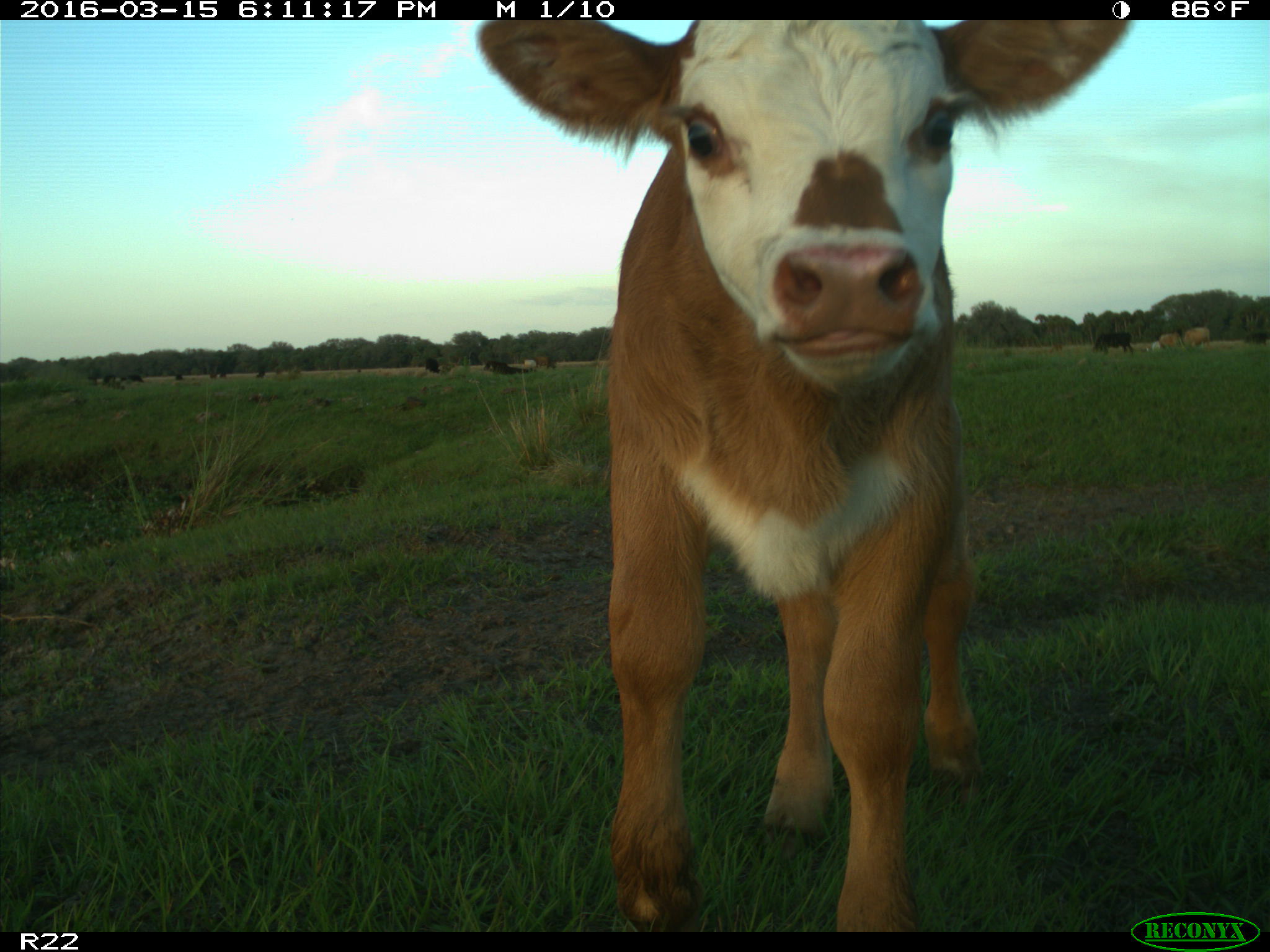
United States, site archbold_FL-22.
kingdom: Animalia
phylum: Chordata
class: Mammalia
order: Artiodactyla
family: Bovidae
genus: Bos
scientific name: Bos taurus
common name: domestic cow